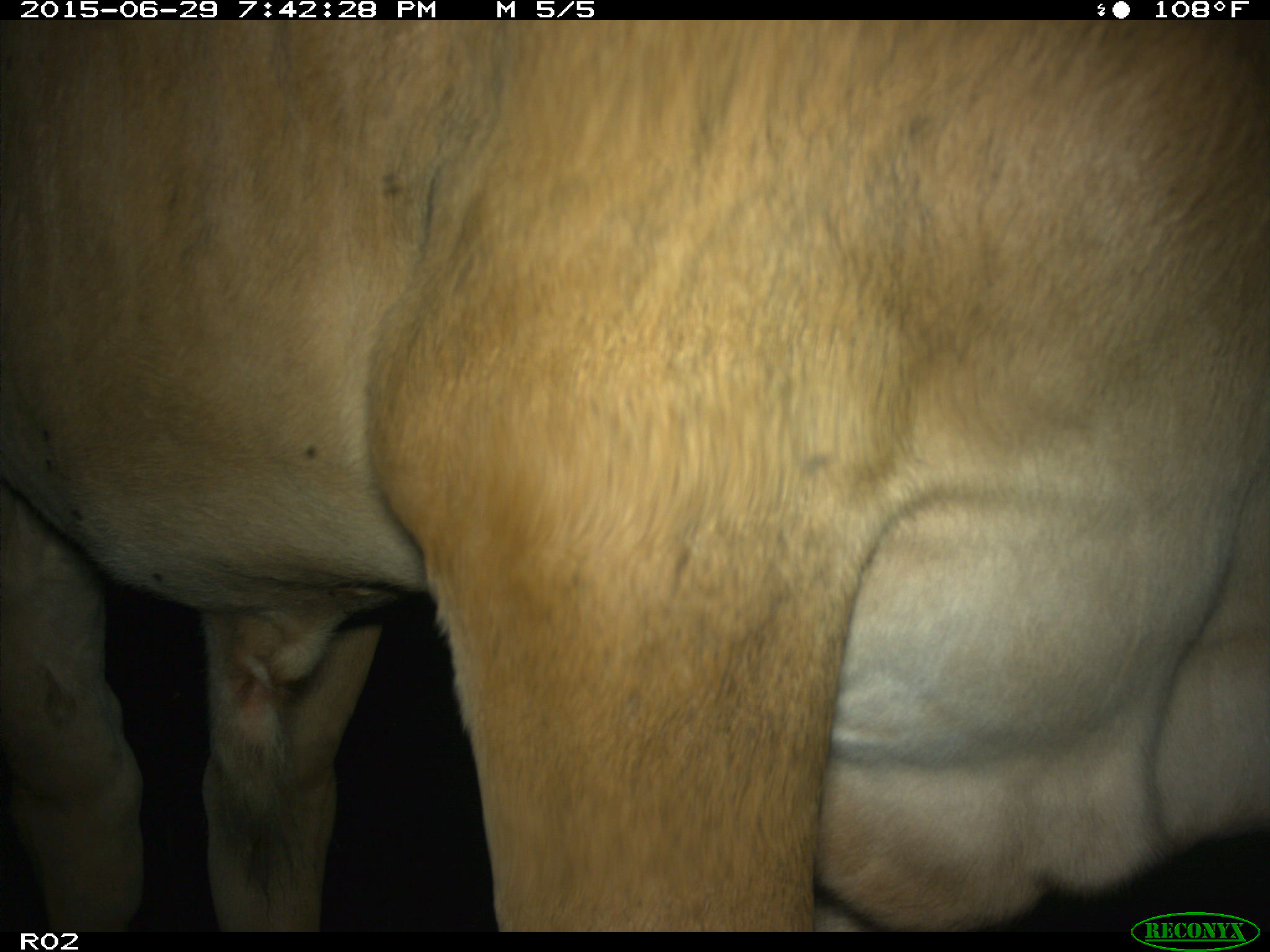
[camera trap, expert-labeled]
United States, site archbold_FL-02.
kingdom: Animalia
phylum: Chordata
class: Mammalia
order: Artiodactyla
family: Bovidae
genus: Bos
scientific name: Bos taurus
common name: domestic cow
Bos taurus (domestic cow).